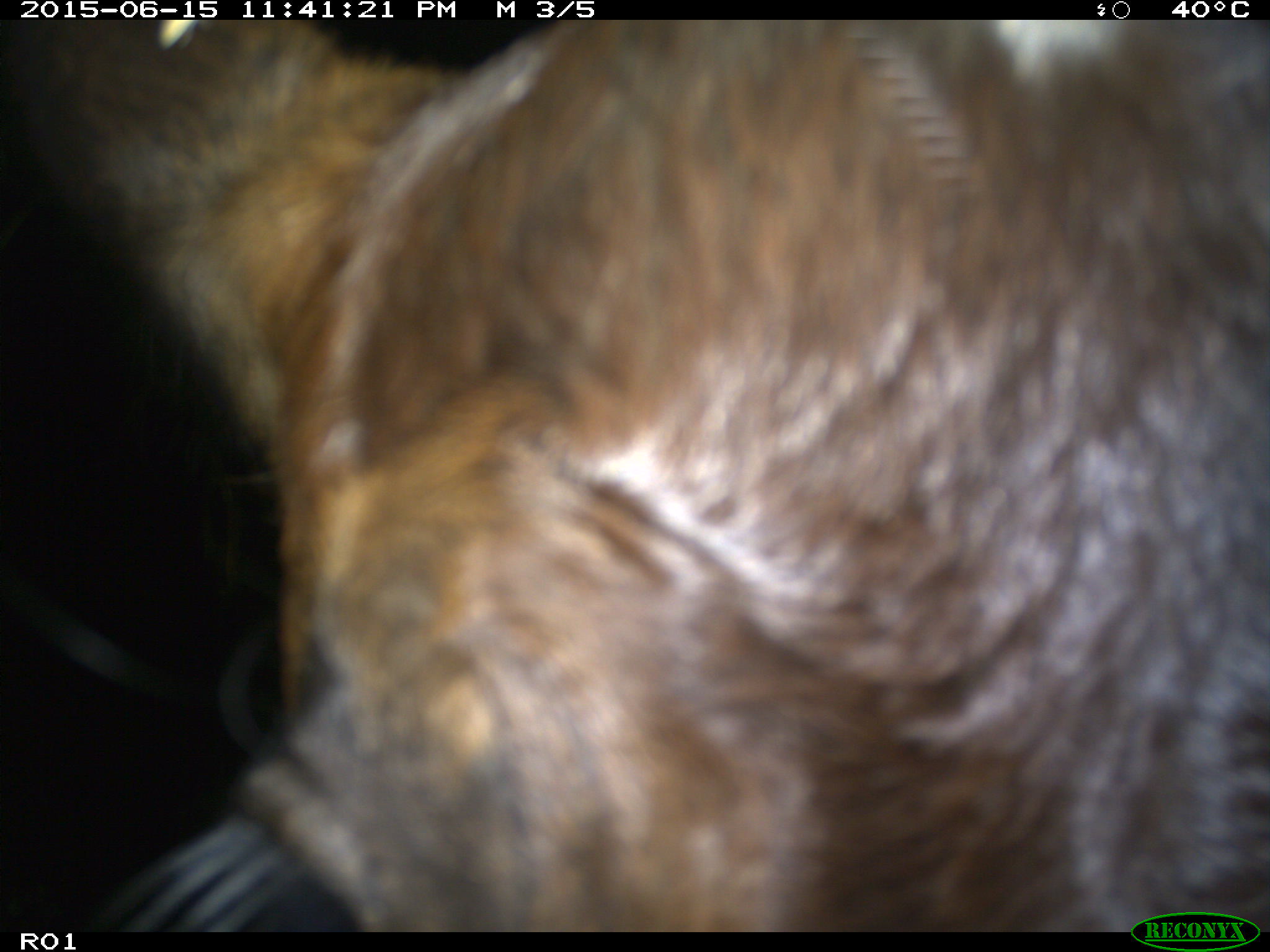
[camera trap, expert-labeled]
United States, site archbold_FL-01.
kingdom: Animalia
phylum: Chordata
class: Mammalia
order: Artiodactyla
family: Bovidae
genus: Bos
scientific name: Bos taurus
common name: domestic cow